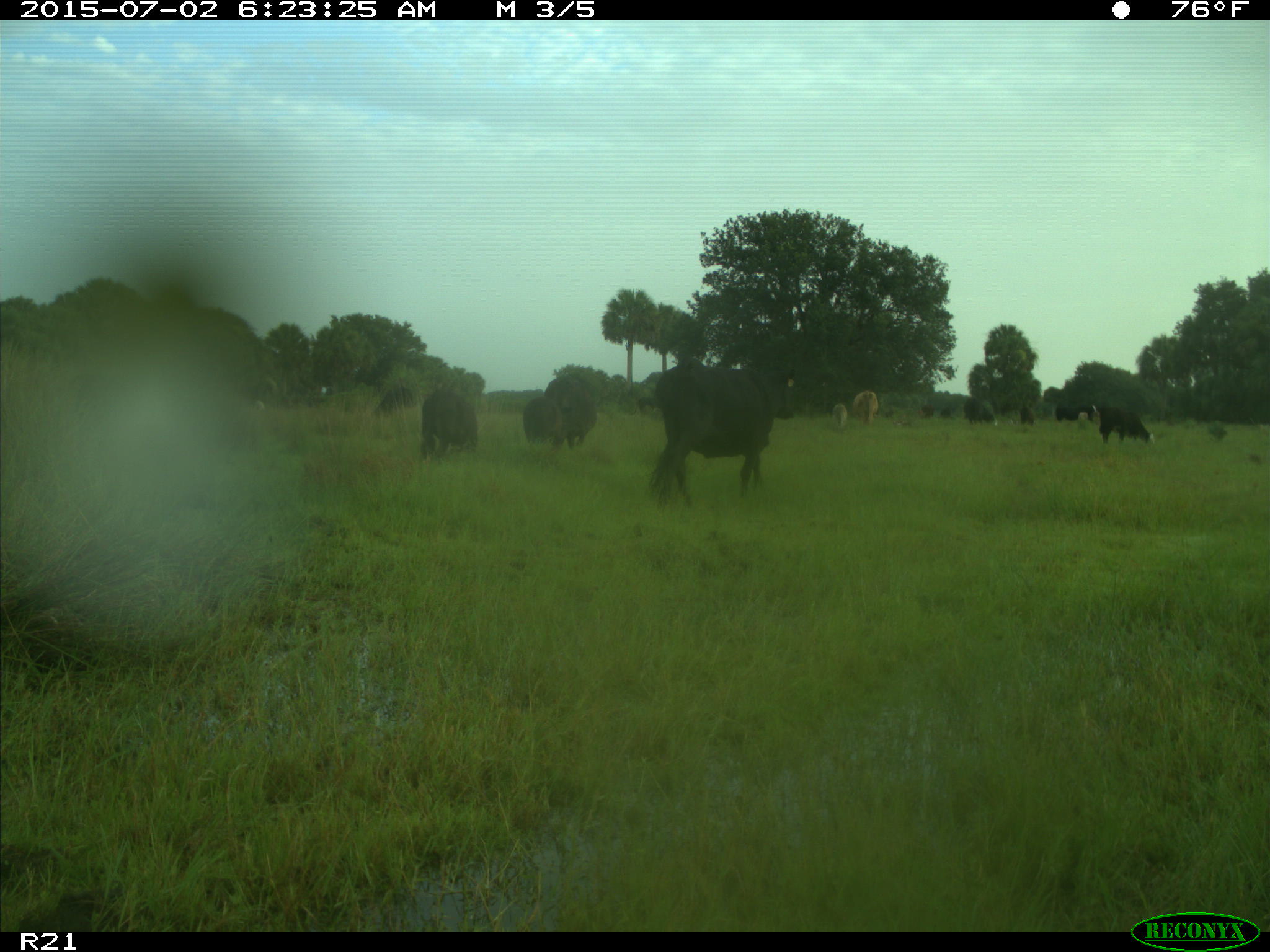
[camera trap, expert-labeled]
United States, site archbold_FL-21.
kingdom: Animalia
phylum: Chordata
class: Mammalia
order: Artiodactyla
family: Bovidae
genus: Bos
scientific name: Bos taurus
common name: domestic cow